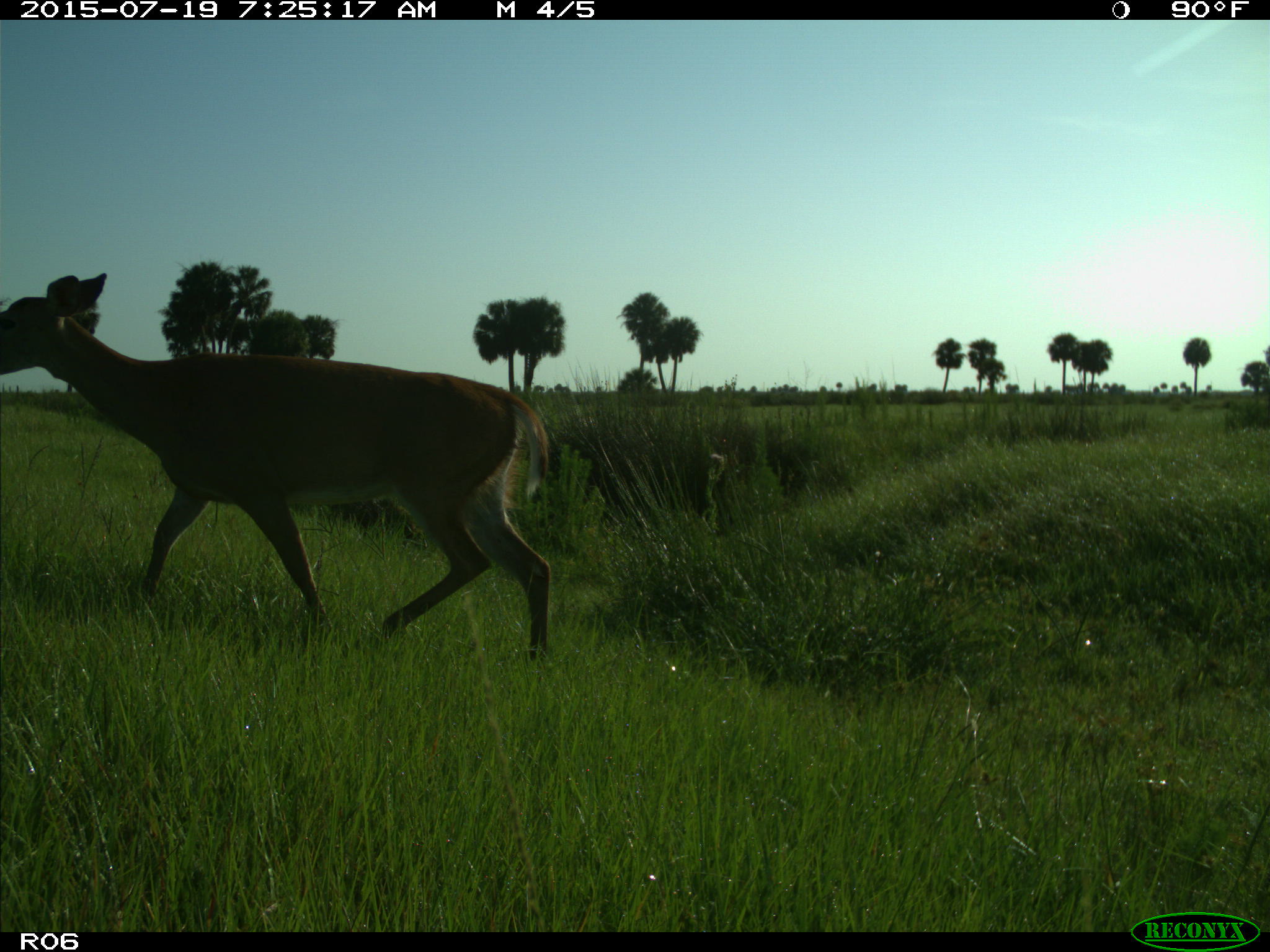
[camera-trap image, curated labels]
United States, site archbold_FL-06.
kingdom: Animalia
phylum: Chordata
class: Mammalia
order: Artiodactyla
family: Cervidae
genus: Odocoileus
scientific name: Odocoileus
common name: deer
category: unidentified deer